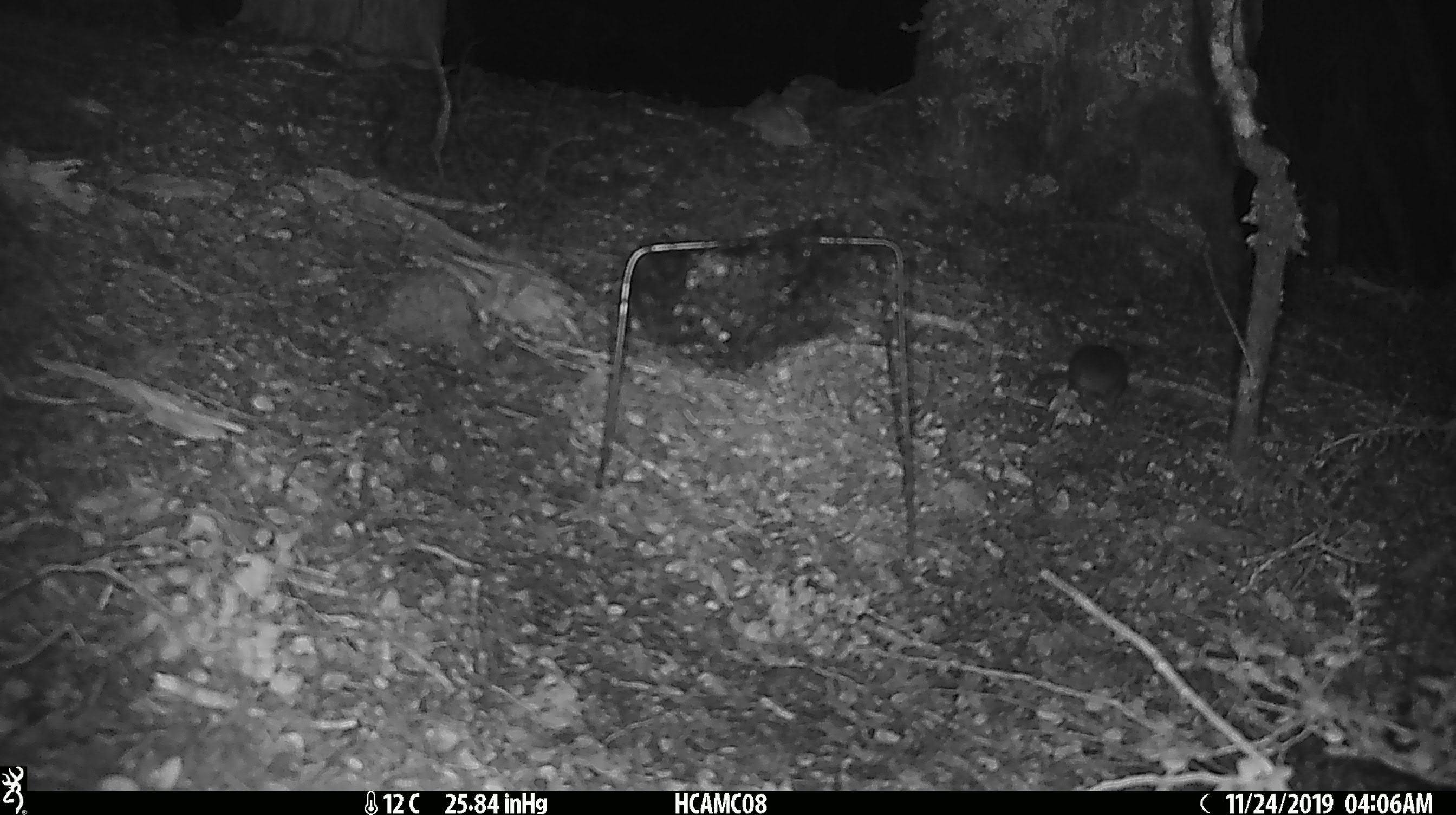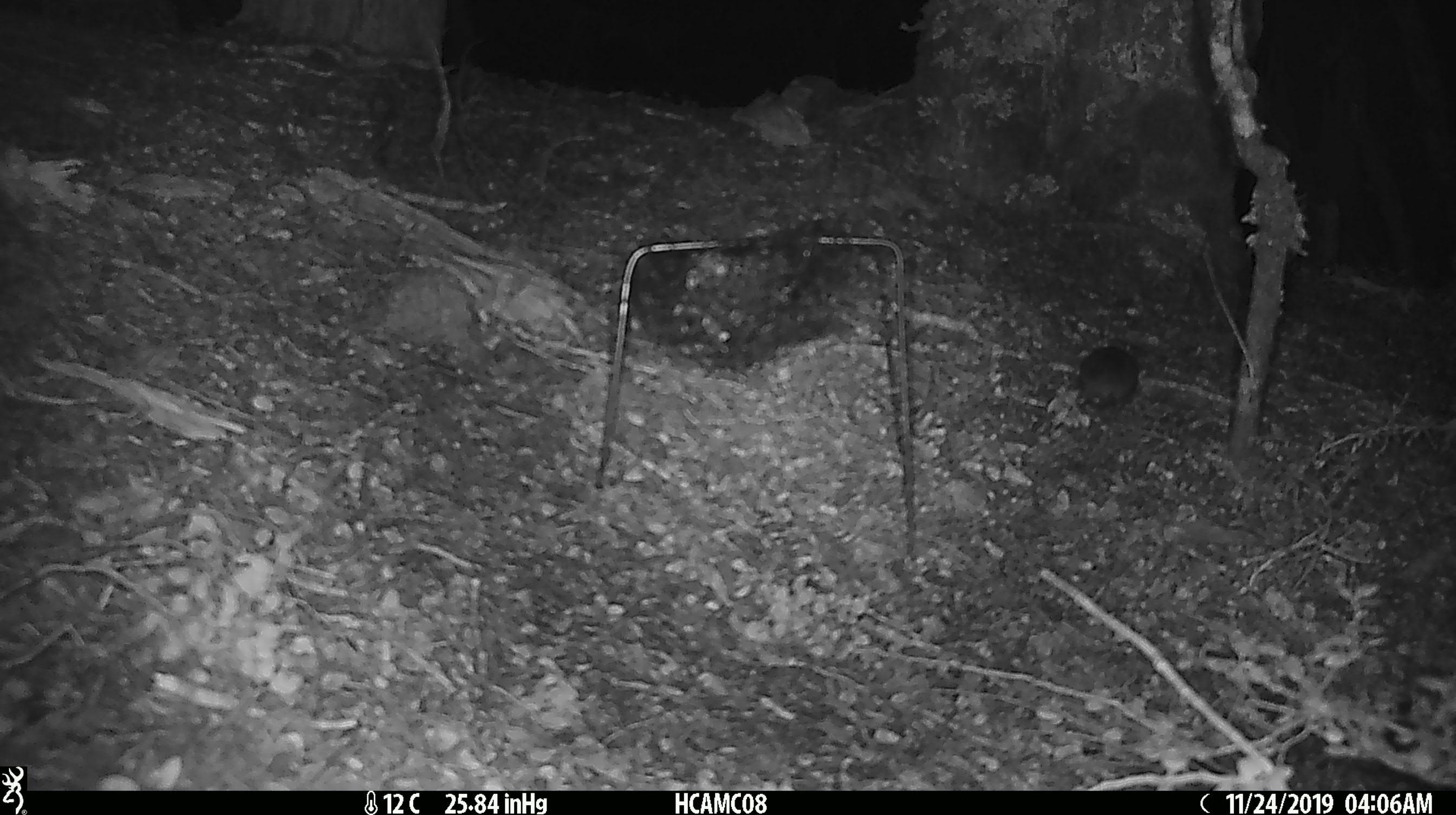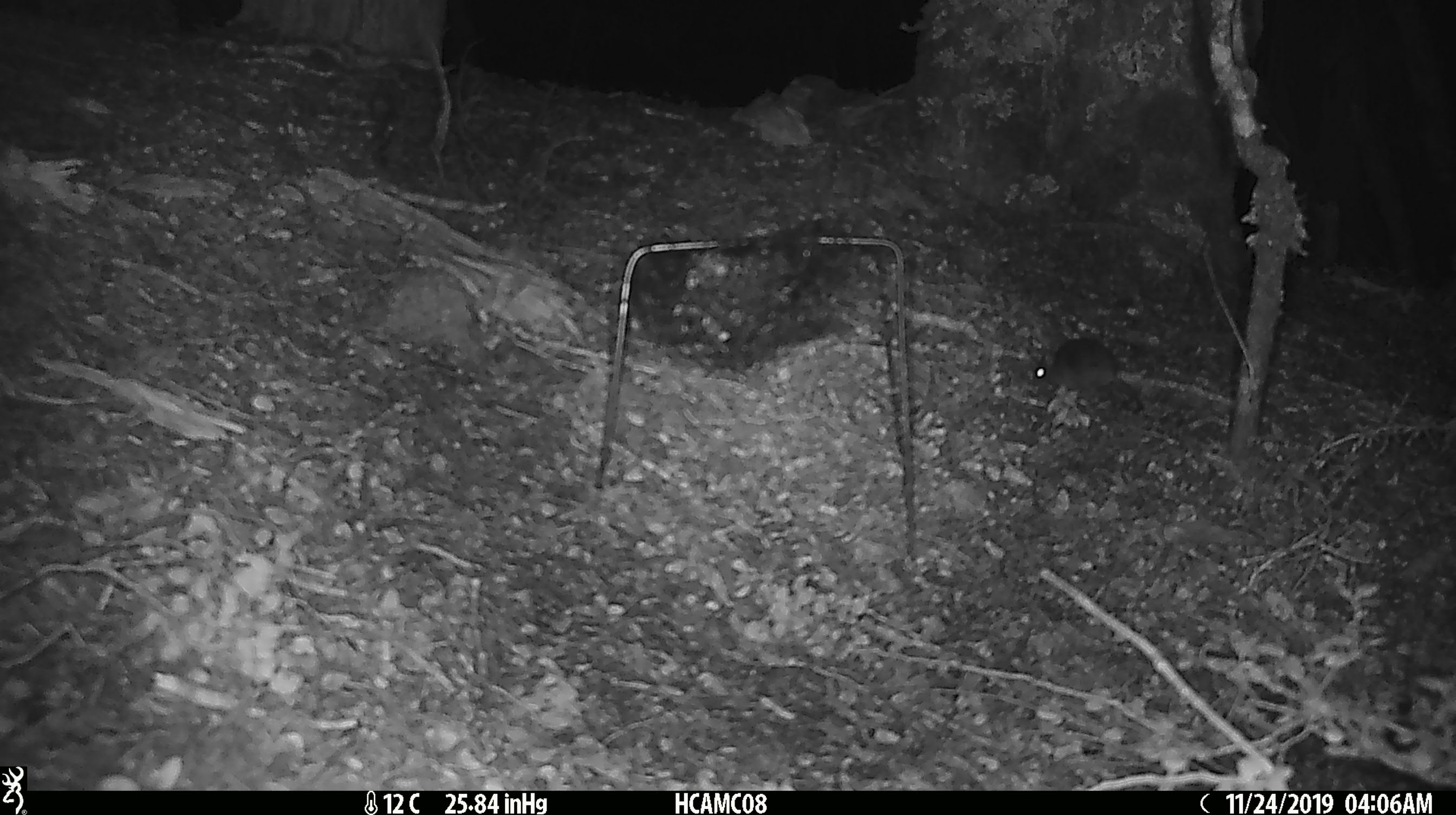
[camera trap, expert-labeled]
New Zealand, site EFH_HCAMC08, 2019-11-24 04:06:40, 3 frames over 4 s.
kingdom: Animalia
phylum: Chordata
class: Mammalia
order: Rodentia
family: Muridae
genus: Mus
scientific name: Mus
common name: mouse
Mouse (Mus).